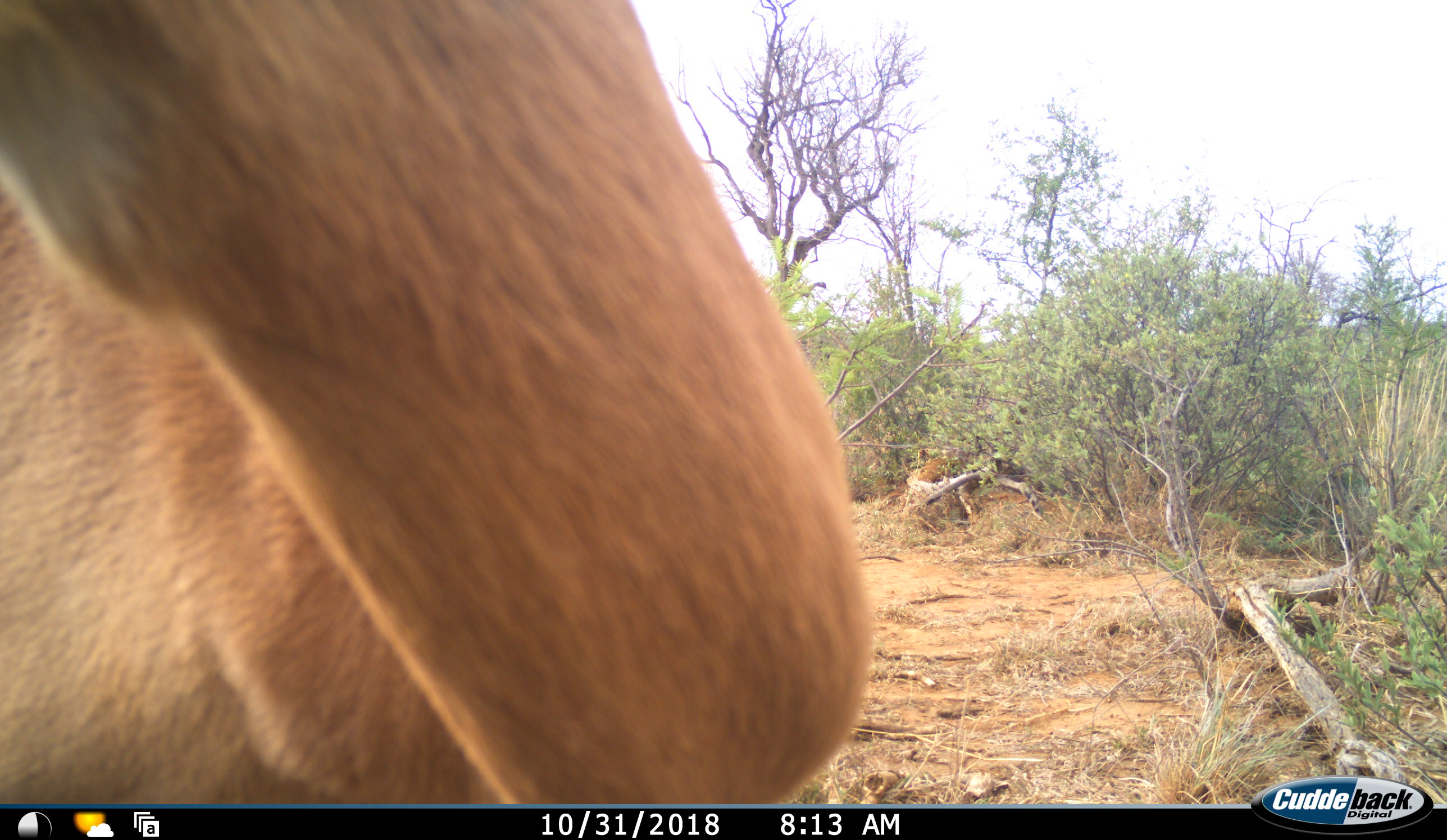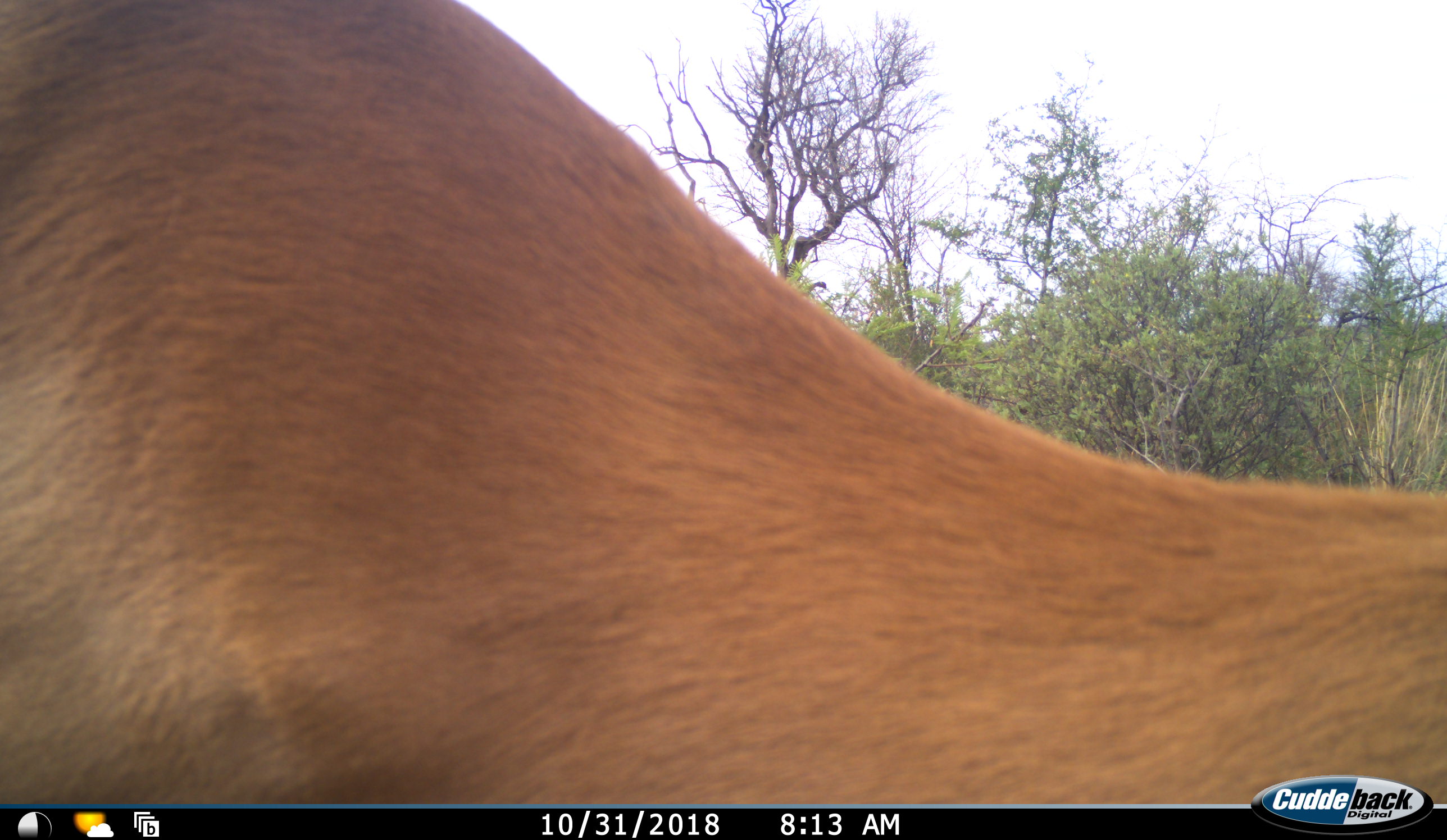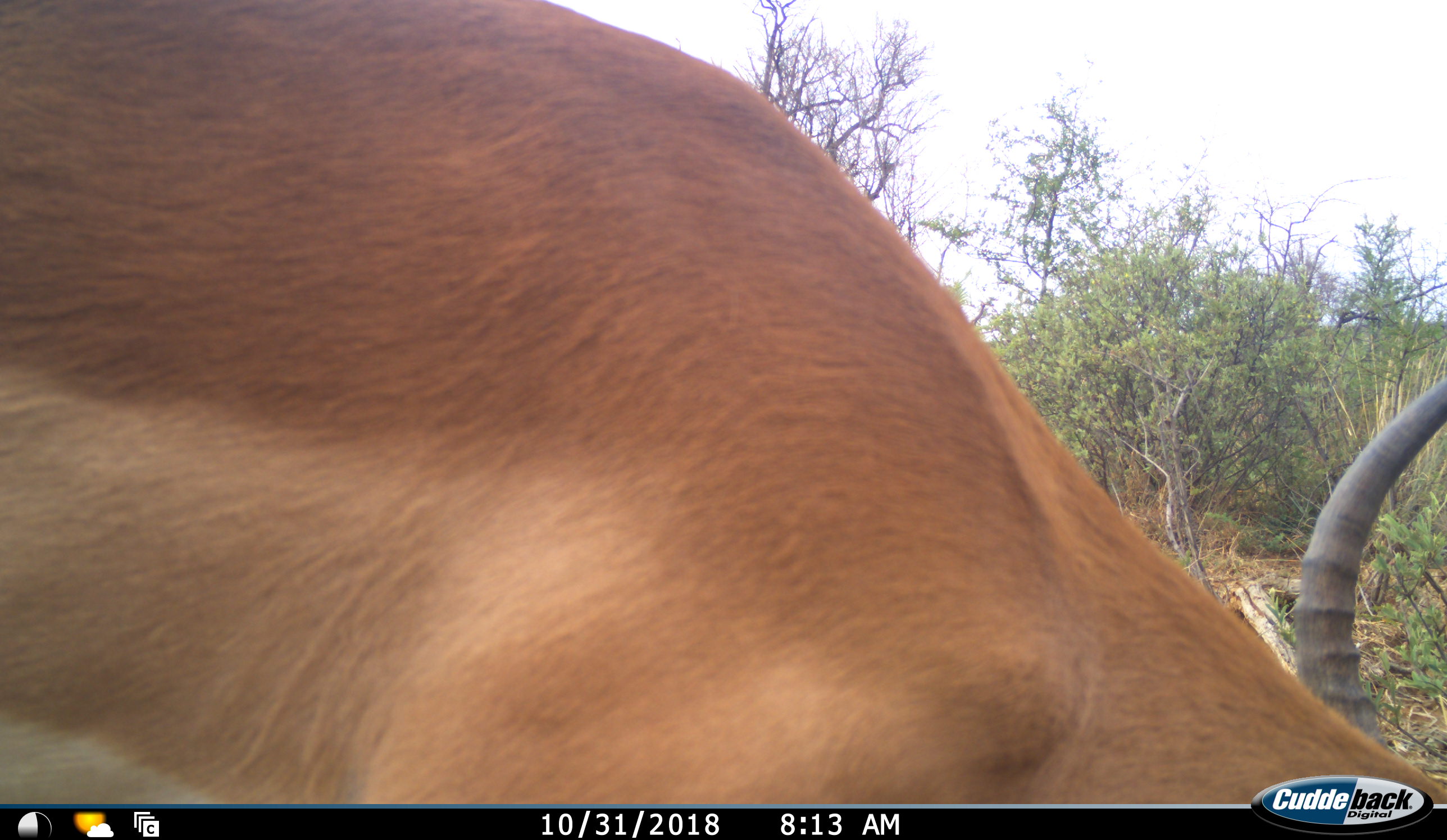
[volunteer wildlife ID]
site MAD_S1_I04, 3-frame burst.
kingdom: Animalia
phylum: Chordata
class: Mammalia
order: Artiodactyla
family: Bovidae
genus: Aepyceros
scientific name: Aepyceros melampus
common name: impala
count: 1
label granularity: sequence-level